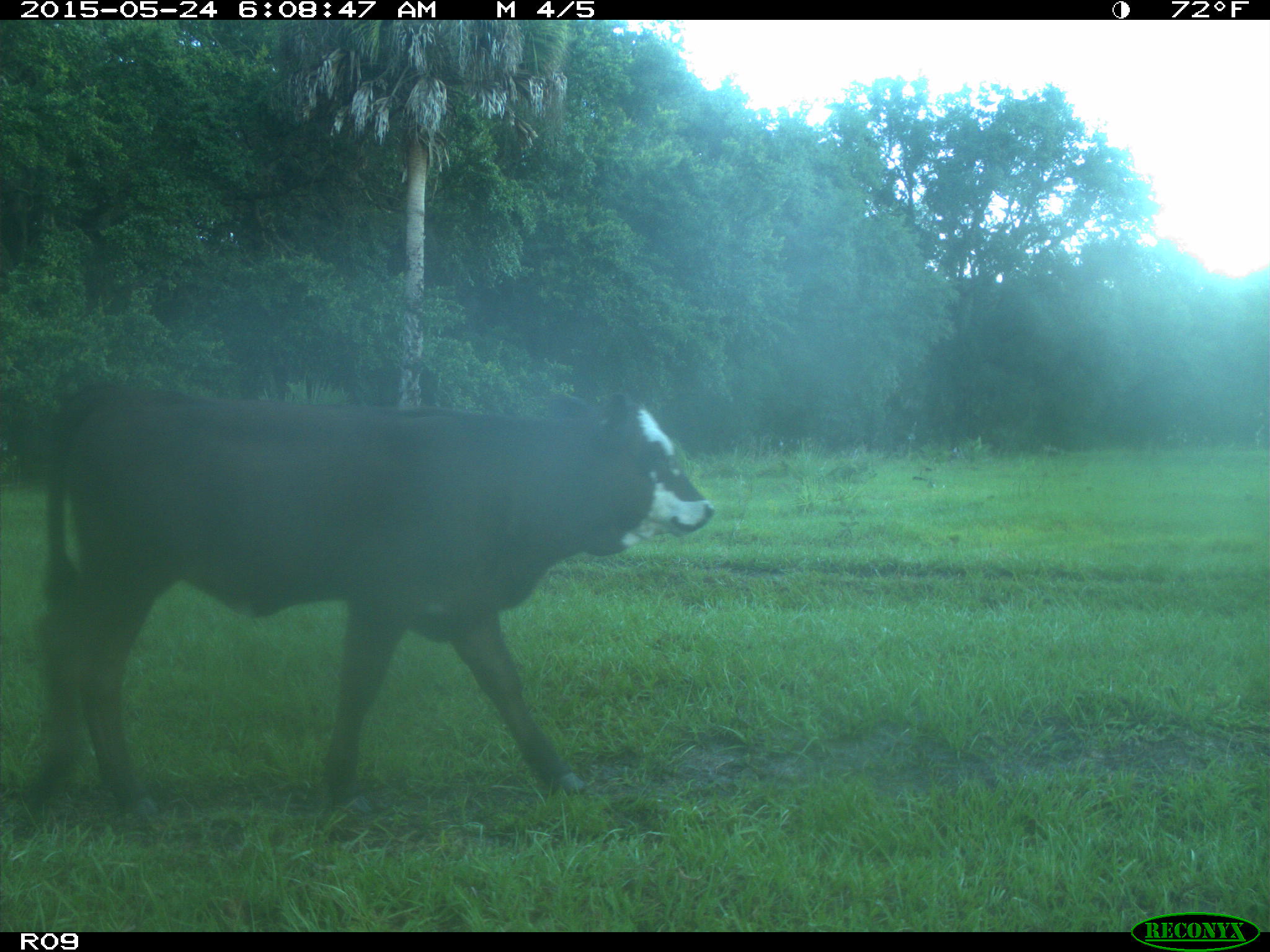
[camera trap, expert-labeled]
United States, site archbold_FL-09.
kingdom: Animalia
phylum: Chordata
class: Mammalia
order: Artiodactyla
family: Bovidae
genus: Bos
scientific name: Bos taurus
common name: domestic cow